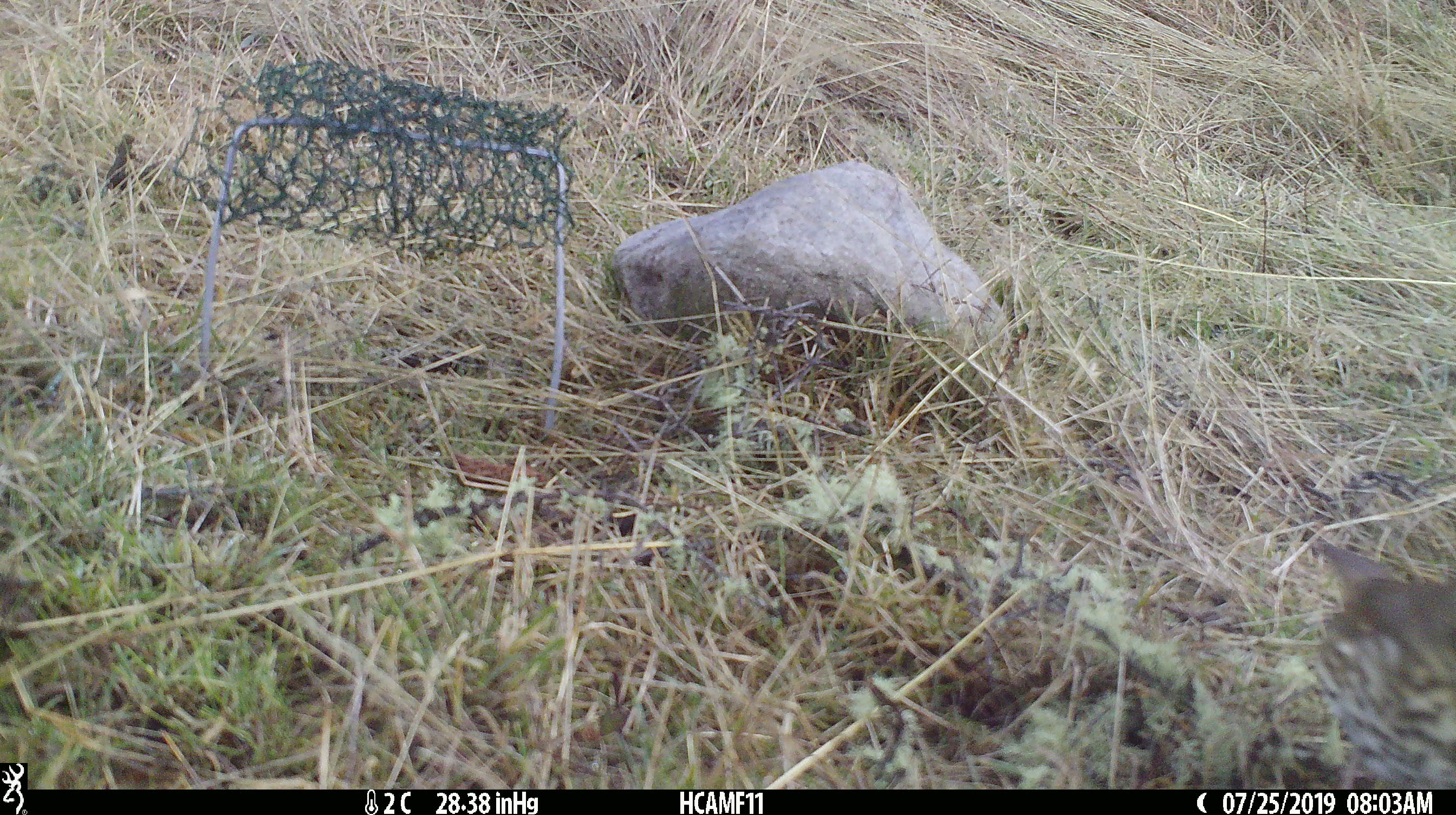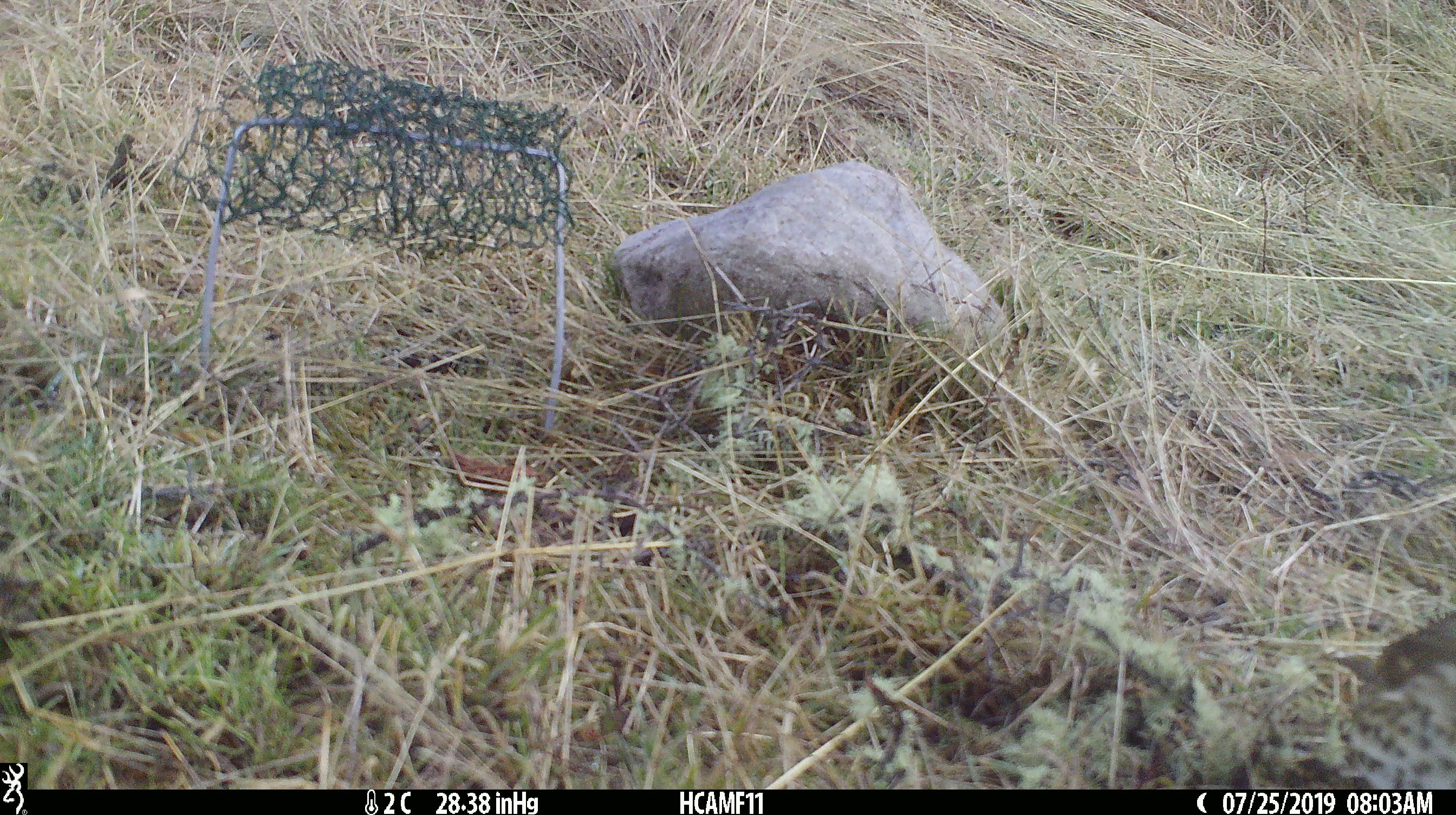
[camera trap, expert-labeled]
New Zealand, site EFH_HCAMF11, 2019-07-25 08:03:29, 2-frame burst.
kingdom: Animalia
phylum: Chordata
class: Aves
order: Passeriformes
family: Turdidae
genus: Turdus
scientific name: Turdus philomelos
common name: song thrush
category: thrush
Thrush (song thrush) (Turdus philomelos).